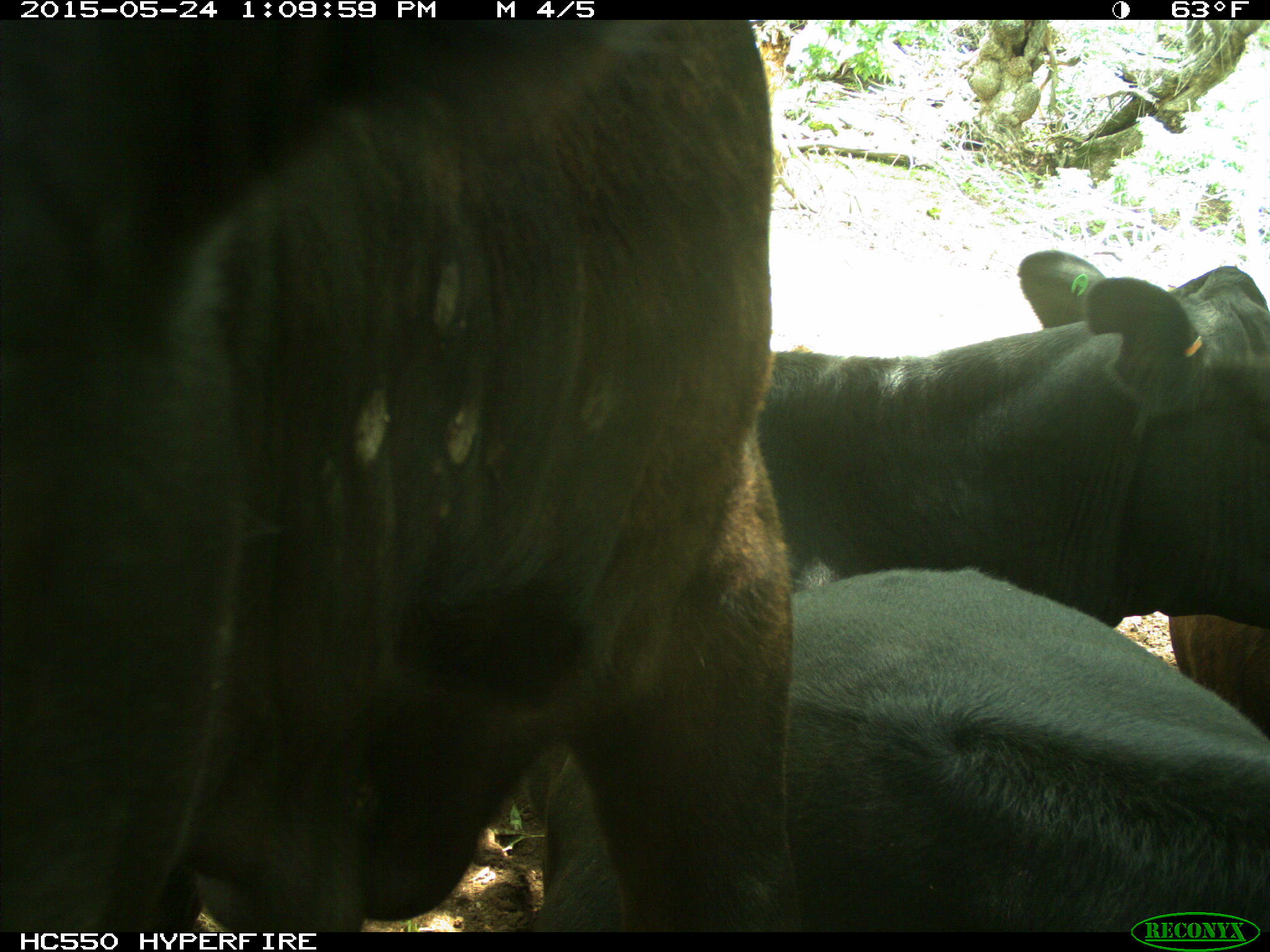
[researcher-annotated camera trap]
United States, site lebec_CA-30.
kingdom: Animalia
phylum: Chordata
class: Mammalia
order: Artiodactyla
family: Bovidae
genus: Bos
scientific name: Bos taurus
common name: domestic cow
Bos taurus (domestic cow).